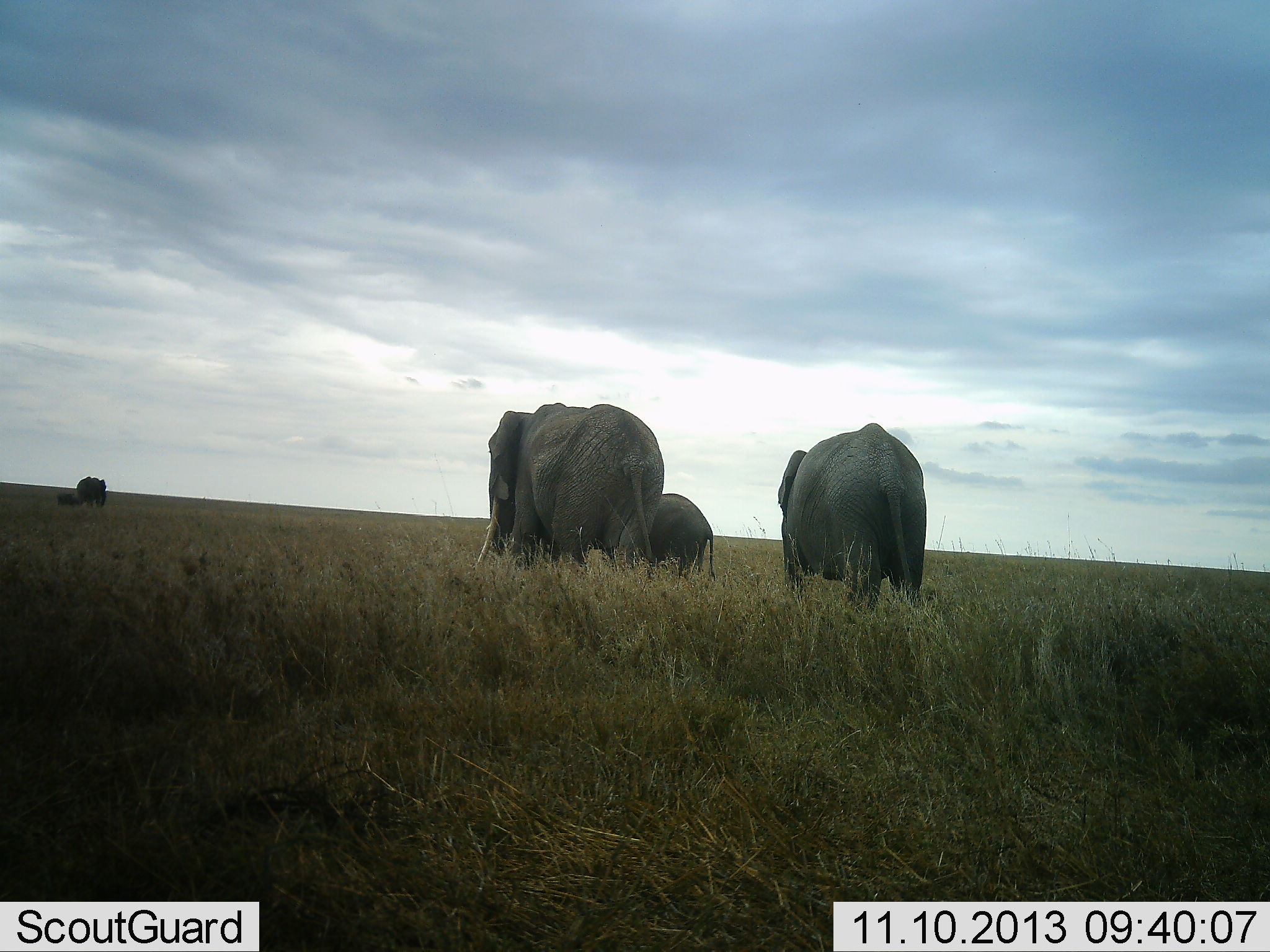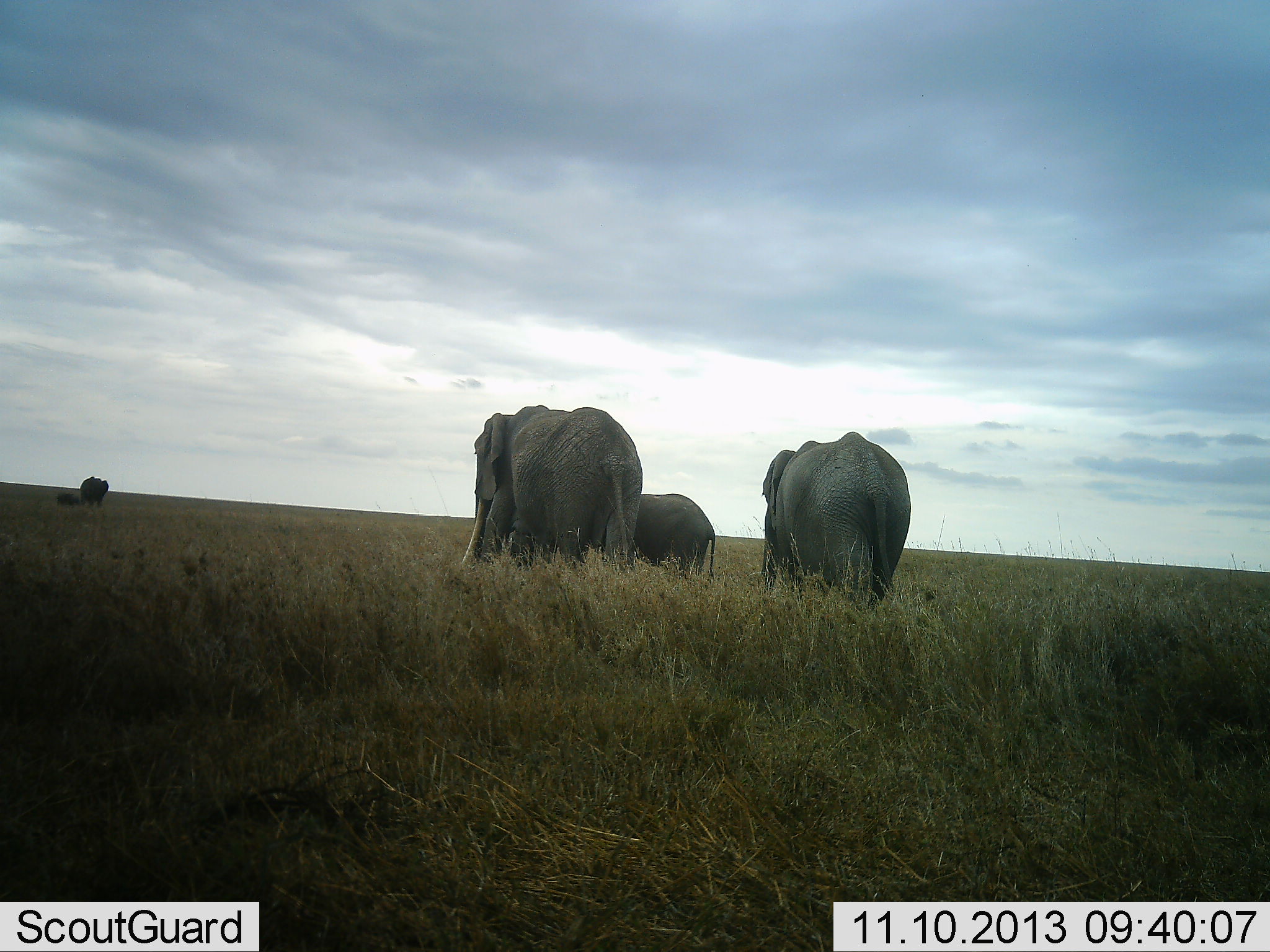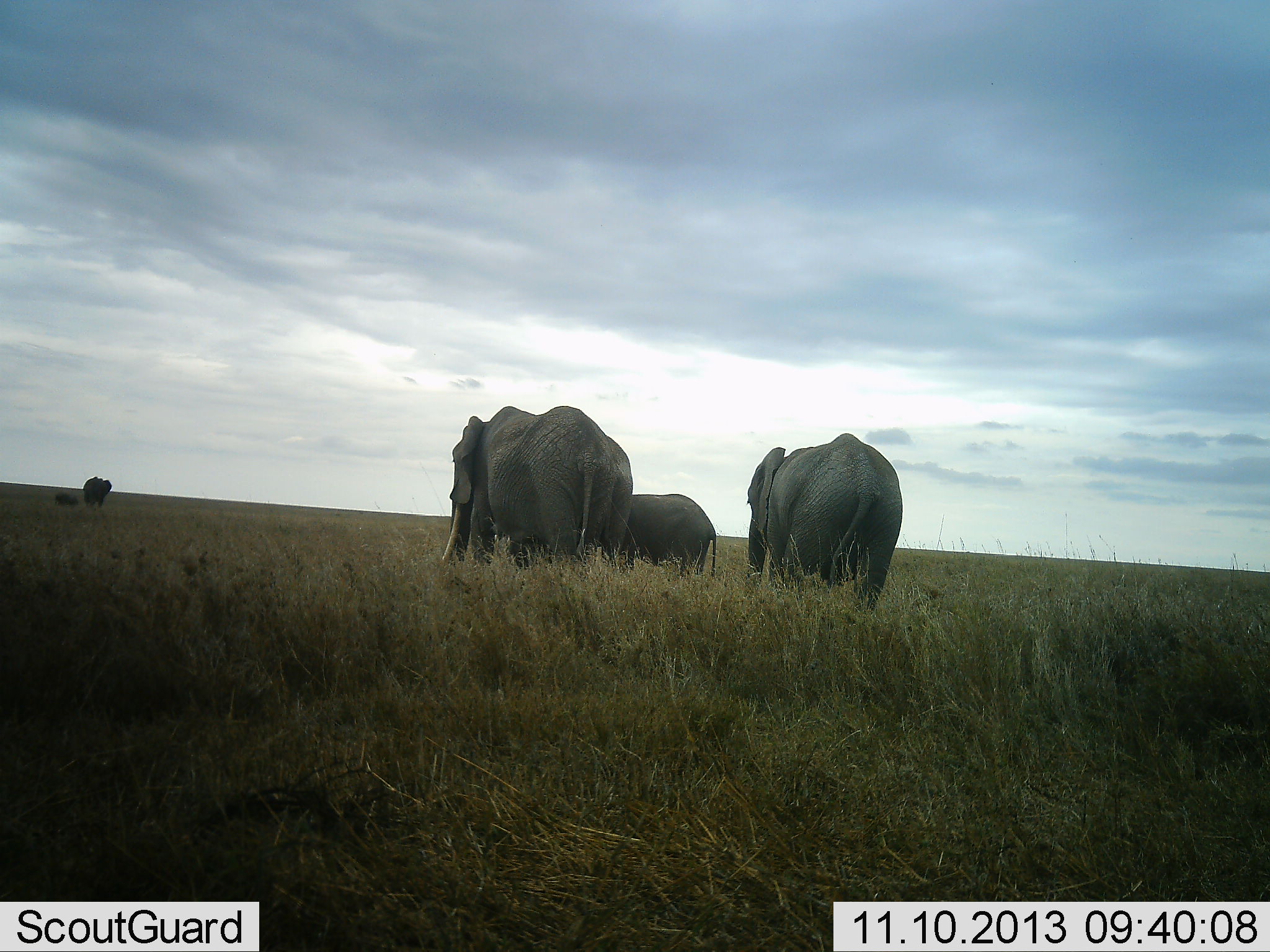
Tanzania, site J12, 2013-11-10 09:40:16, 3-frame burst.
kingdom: Animalia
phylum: Chordata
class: Mammalia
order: Proboscidea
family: Elephantidae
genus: Loxodonta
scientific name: Loxodonta africana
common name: african bush elephant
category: elephant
Elephant (african bush elephant) (Loxodonta africana), count 4. Behavior (volunteer vote fractions): standing 30%, resting 0%, moving 90%, interacting 10%. Young present (vote fraction): 60%. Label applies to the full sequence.